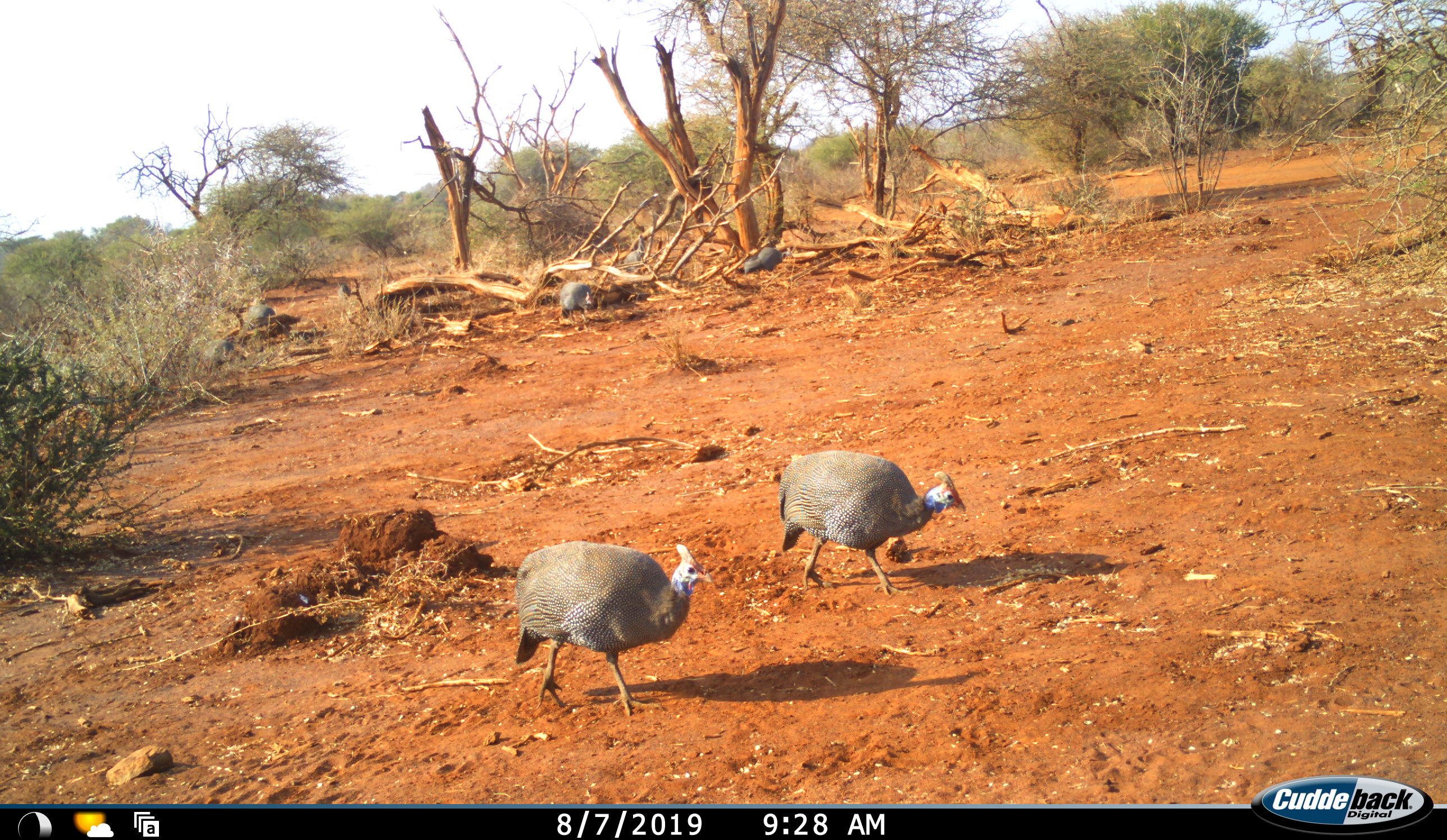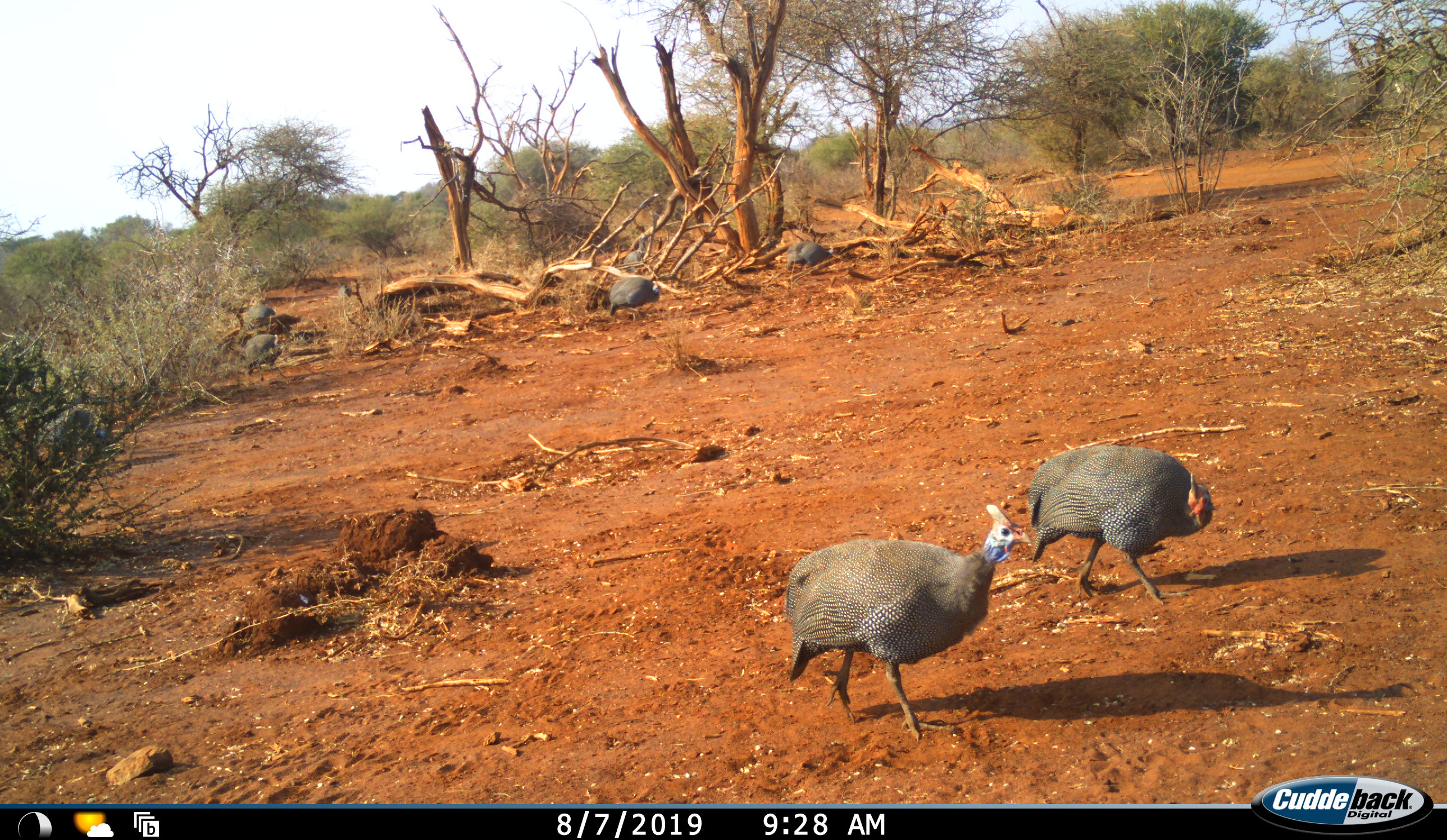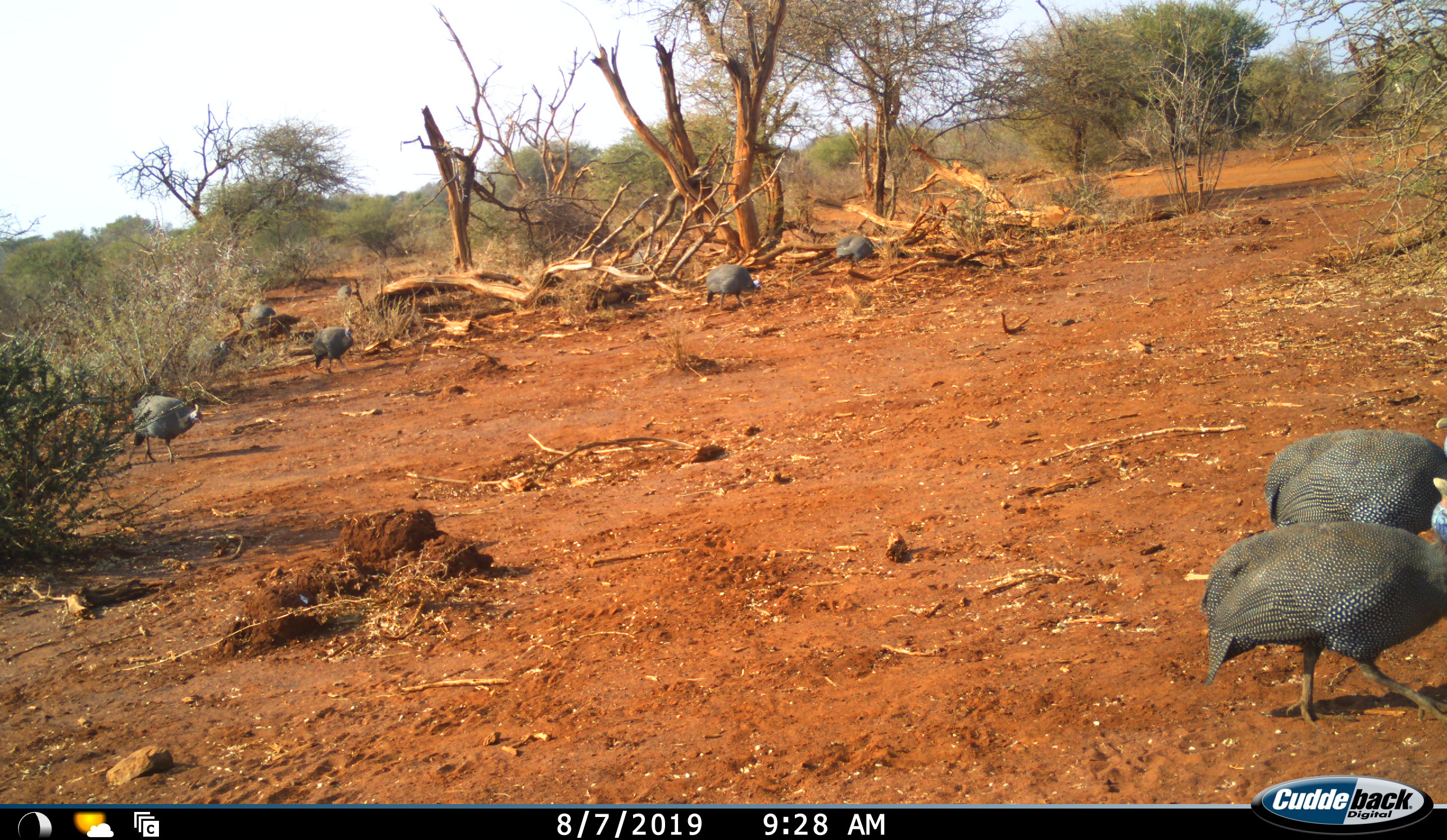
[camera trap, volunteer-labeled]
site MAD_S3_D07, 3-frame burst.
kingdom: Animalia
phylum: Chordata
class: Aves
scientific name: Aves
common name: bird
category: birdother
Birdother (bird) (Aves), count 8. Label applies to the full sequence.